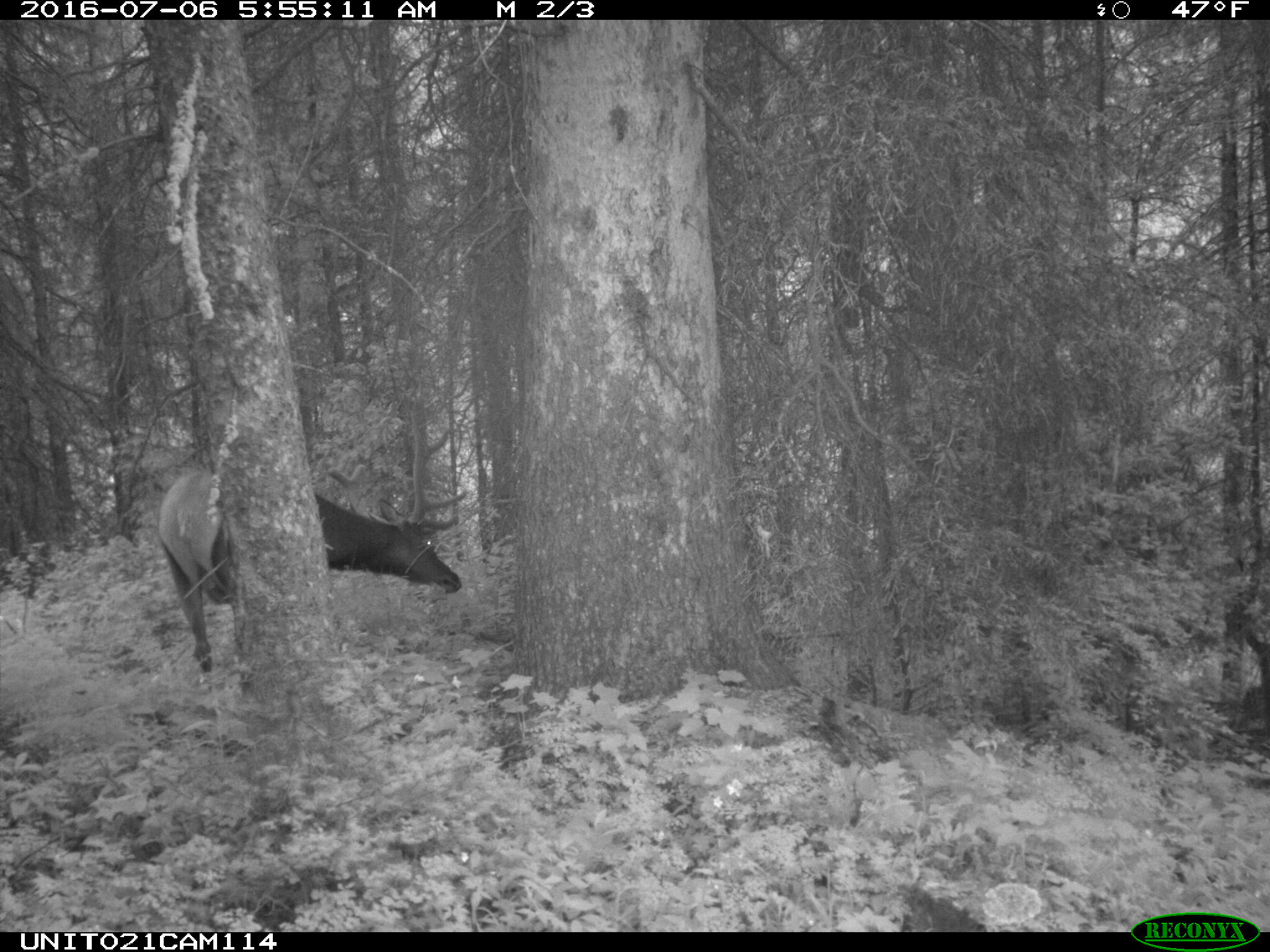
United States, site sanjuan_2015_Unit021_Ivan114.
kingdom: Animalia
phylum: Chordata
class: Mammalia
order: Artiodactyla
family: Cervidae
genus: Cervus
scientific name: Cervus elaphus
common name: red deer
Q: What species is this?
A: Cervus elaphus (red deer).